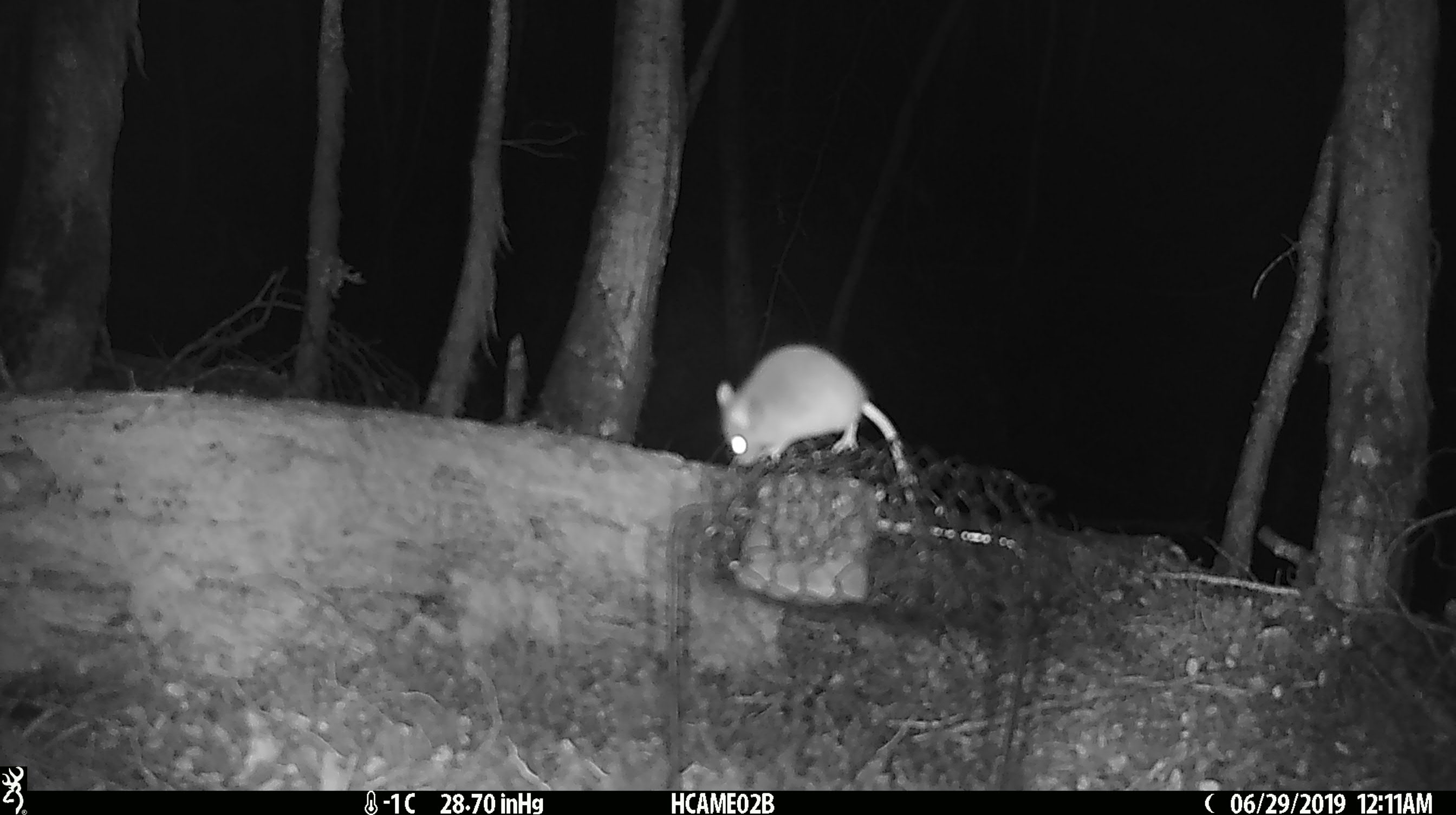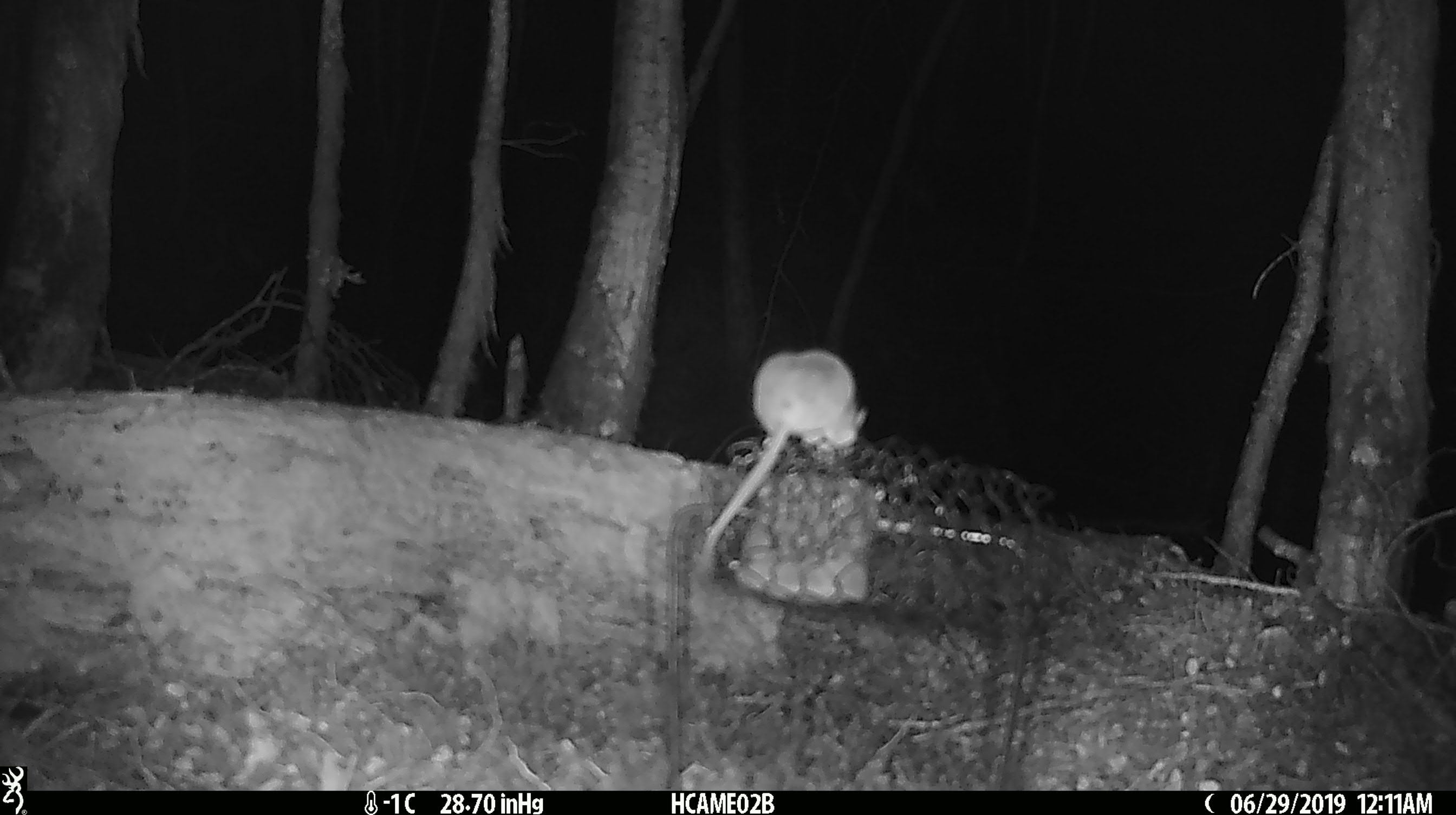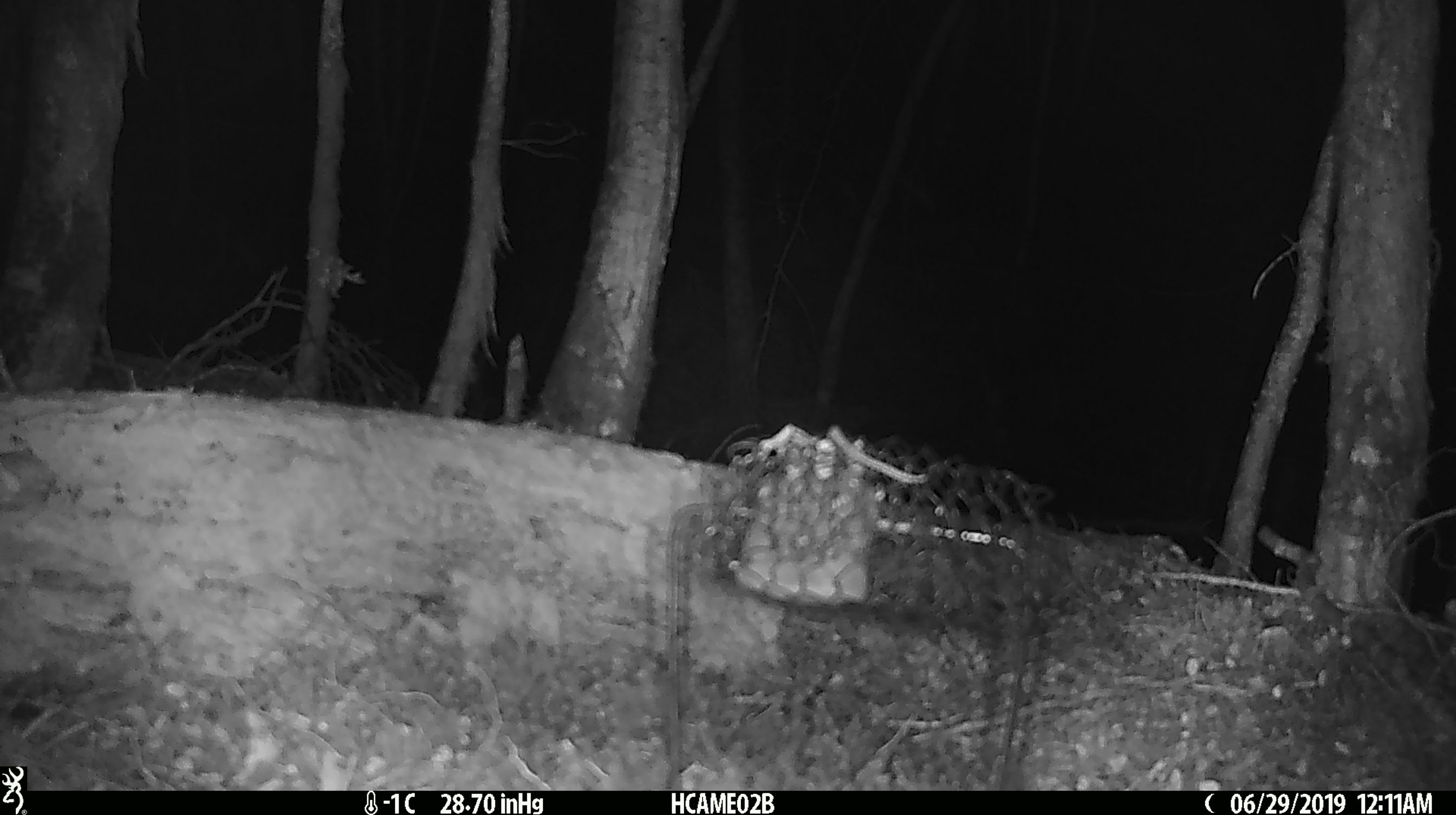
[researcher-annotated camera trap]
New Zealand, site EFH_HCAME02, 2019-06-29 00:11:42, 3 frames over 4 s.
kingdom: Animalia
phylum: Chordata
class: Mammalia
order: Rodentia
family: Muridae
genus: Mus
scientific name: Mus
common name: mouse